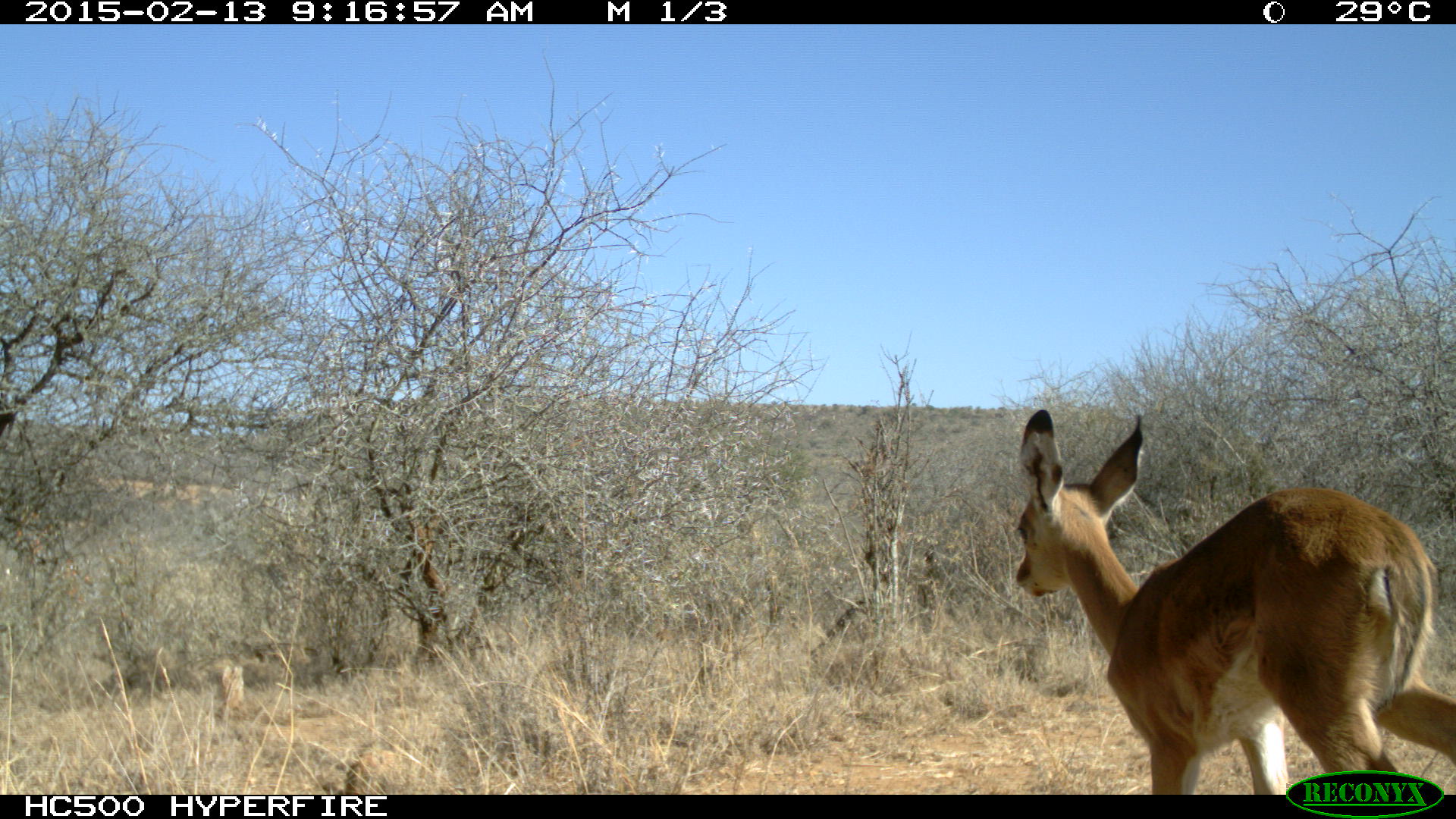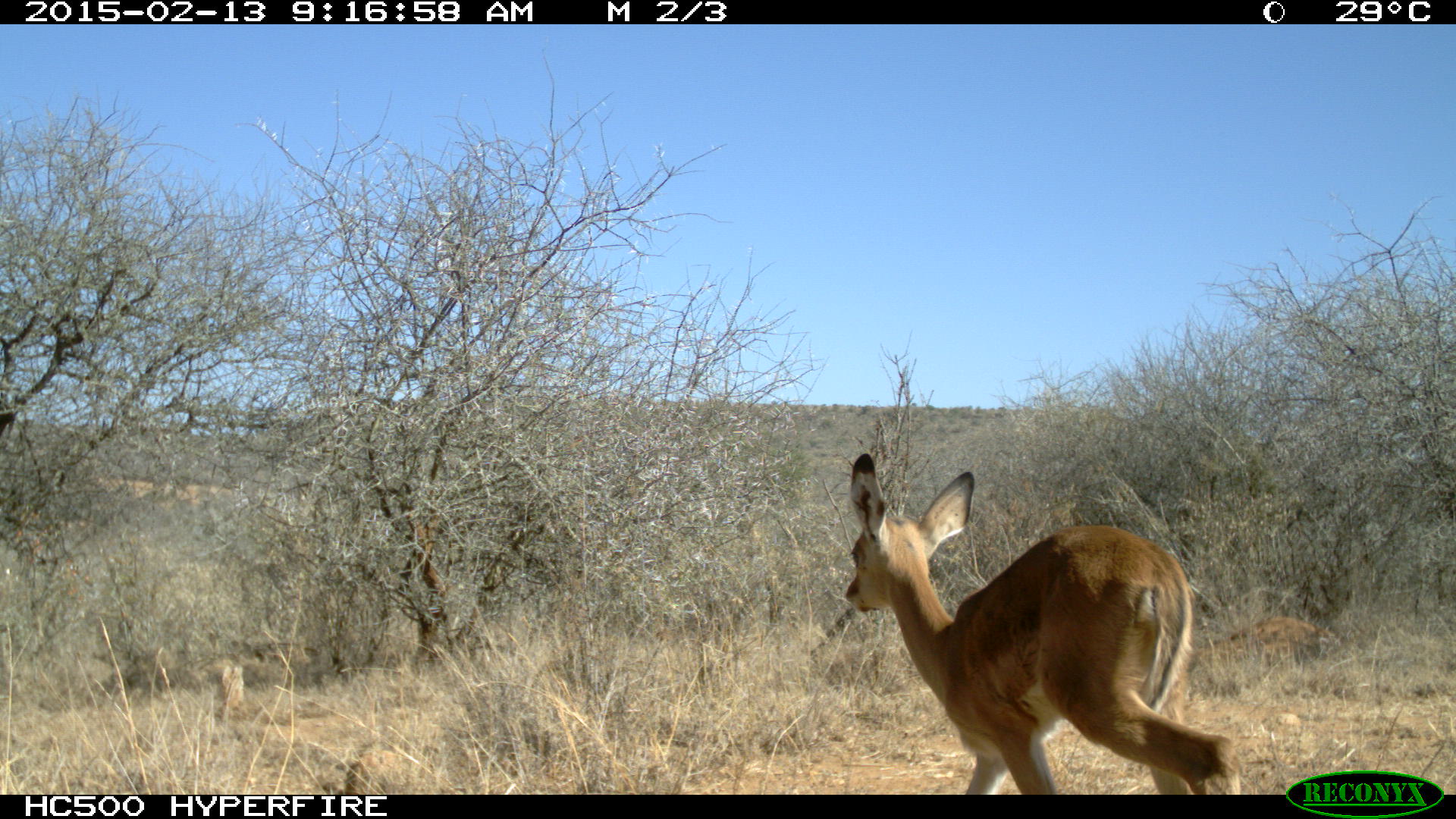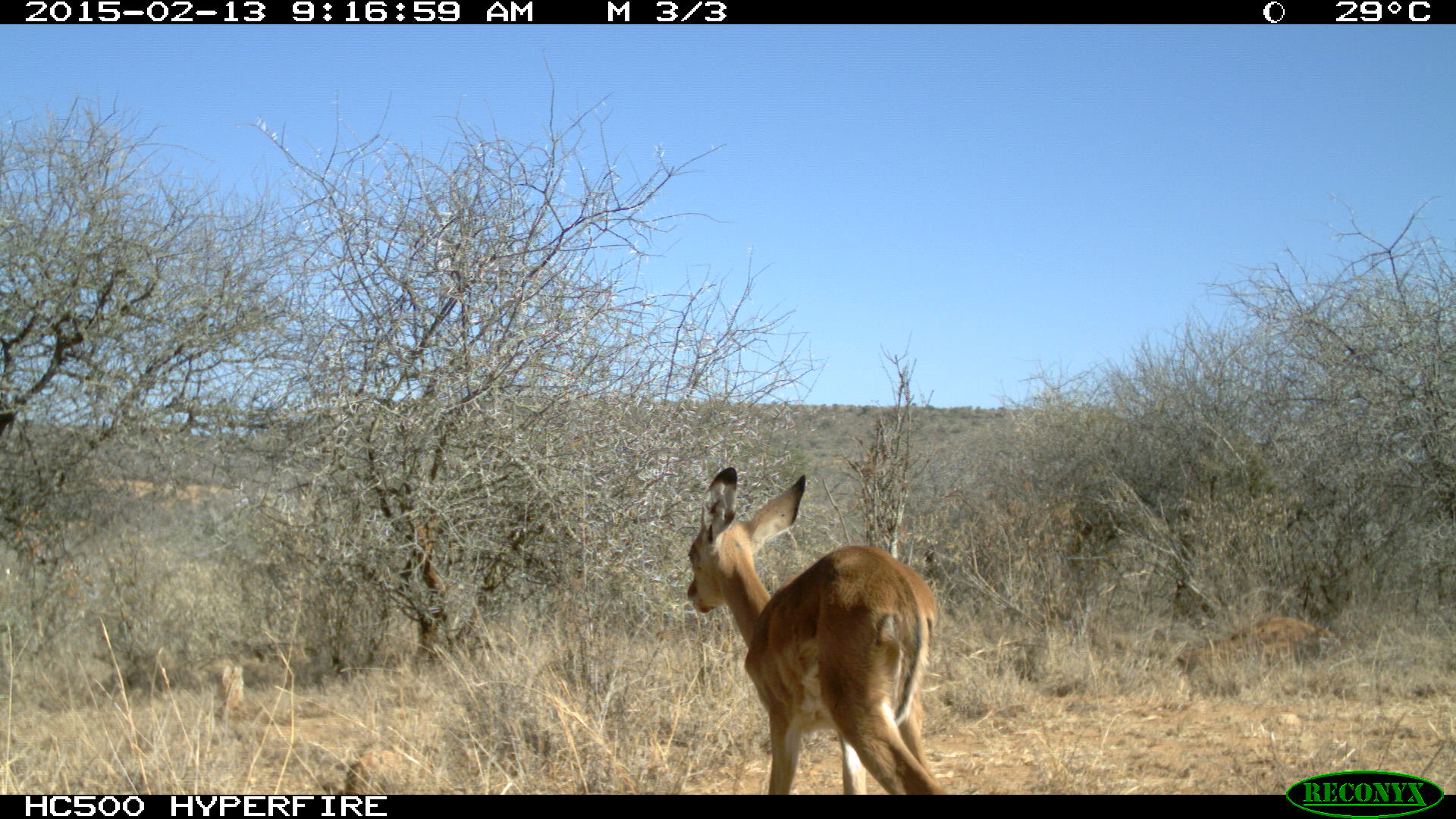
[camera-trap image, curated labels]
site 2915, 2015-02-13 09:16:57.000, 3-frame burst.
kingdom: Animalia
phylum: Chordata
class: Mammalia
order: Artiodactyla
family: Bovidae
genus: Aepyceros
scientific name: Aepyceros melampus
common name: impala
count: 1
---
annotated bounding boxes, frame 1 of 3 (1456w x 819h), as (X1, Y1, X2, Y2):
aepyceros melampus: (1013, 409, 1456, 791)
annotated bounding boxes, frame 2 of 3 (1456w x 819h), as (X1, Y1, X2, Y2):
aepyceros melampus: (843, 450, 1257, 792)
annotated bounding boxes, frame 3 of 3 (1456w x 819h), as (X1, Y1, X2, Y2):
aepyceros melampus: (685, 467, 939, 795)